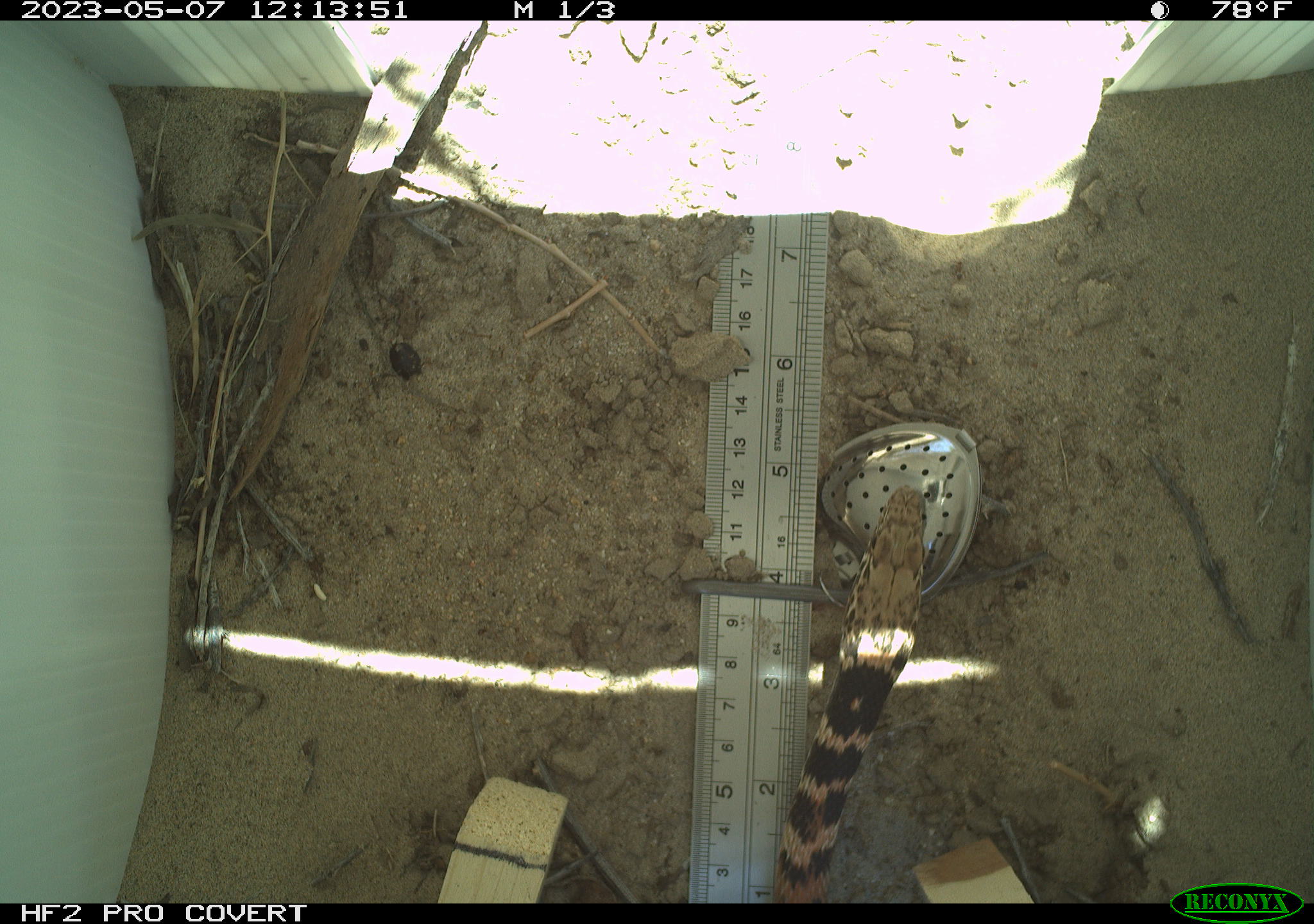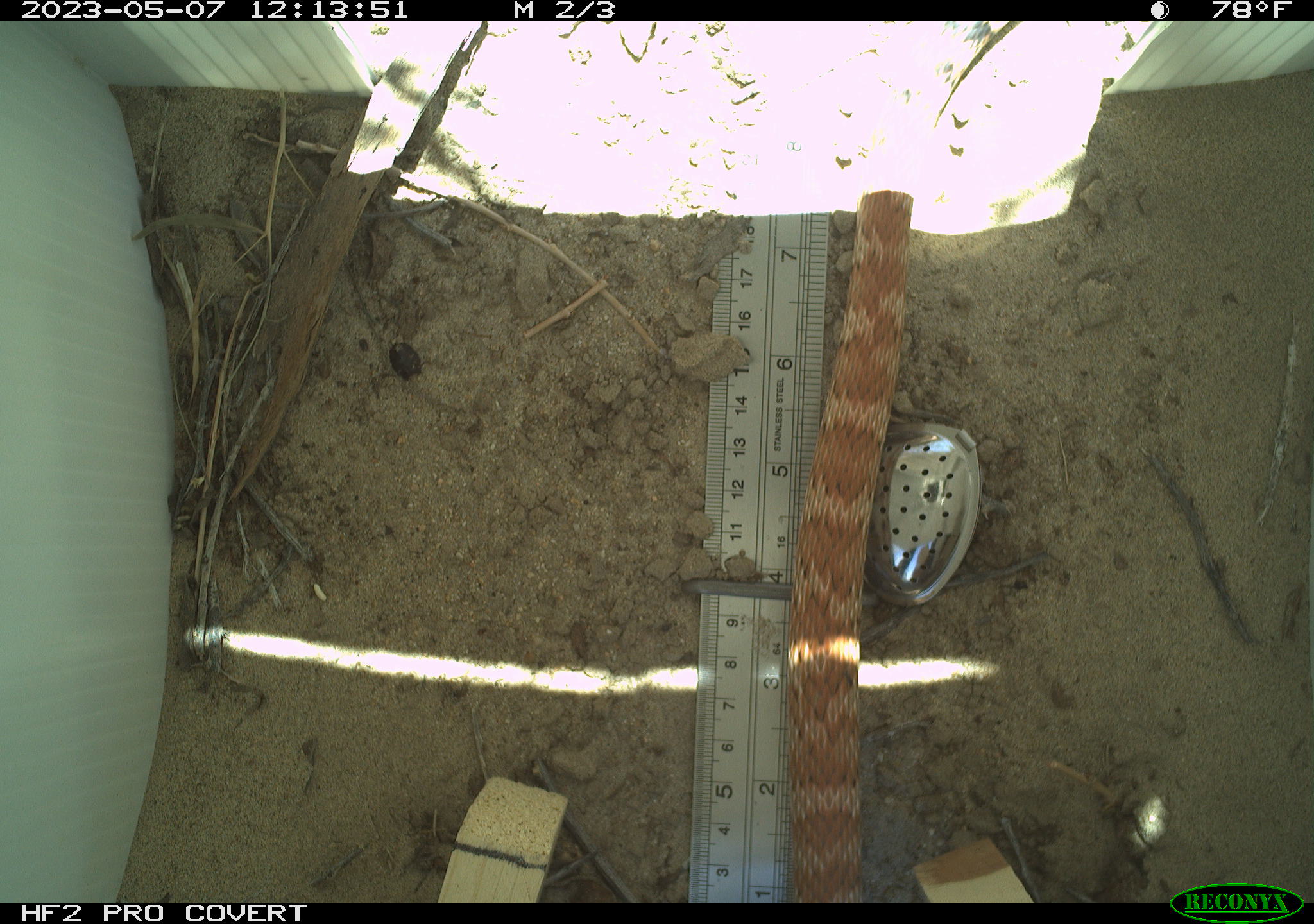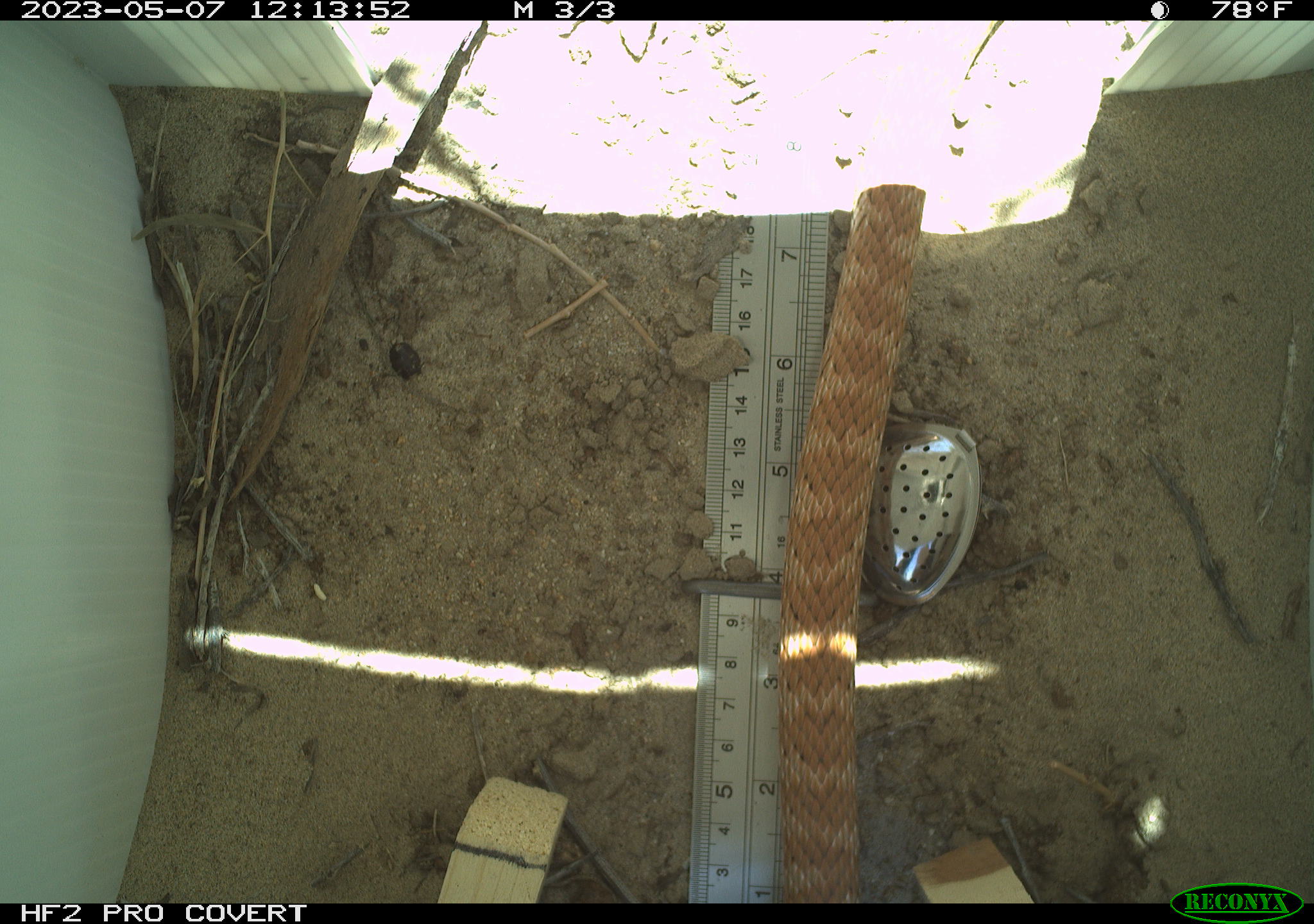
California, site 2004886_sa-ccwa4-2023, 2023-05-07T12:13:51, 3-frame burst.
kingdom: Animalia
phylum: Chordata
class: Reptilia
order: Squamata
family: Colubridae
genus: Masticophis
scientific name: Masticophis flagellum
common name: coachwhip